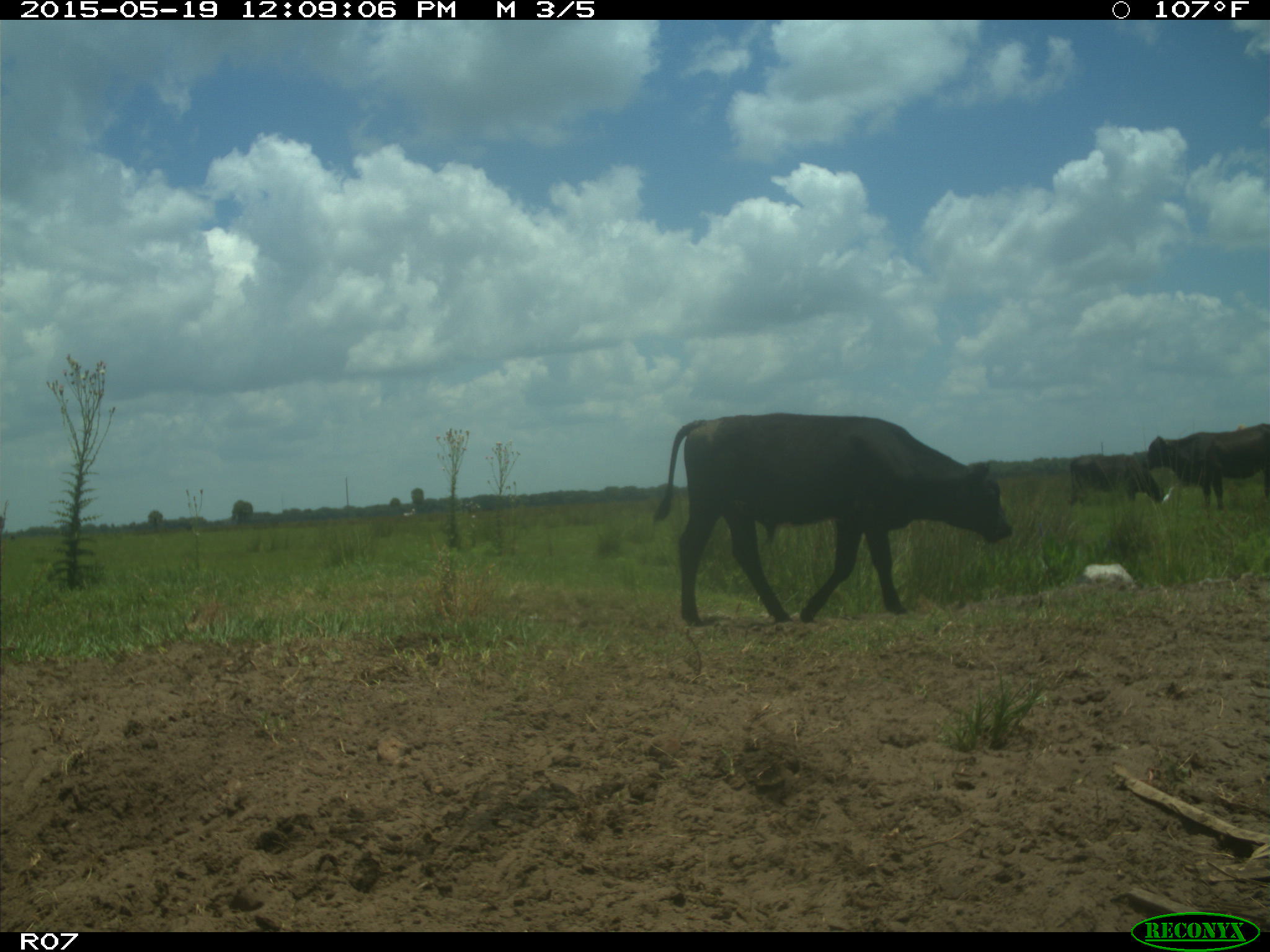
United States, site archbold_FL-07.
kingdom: Animalia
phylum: Chordata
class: Mammalia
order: Artiodactyla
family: Bovidae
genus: Bos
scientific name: Bos taurus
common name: domestic cow